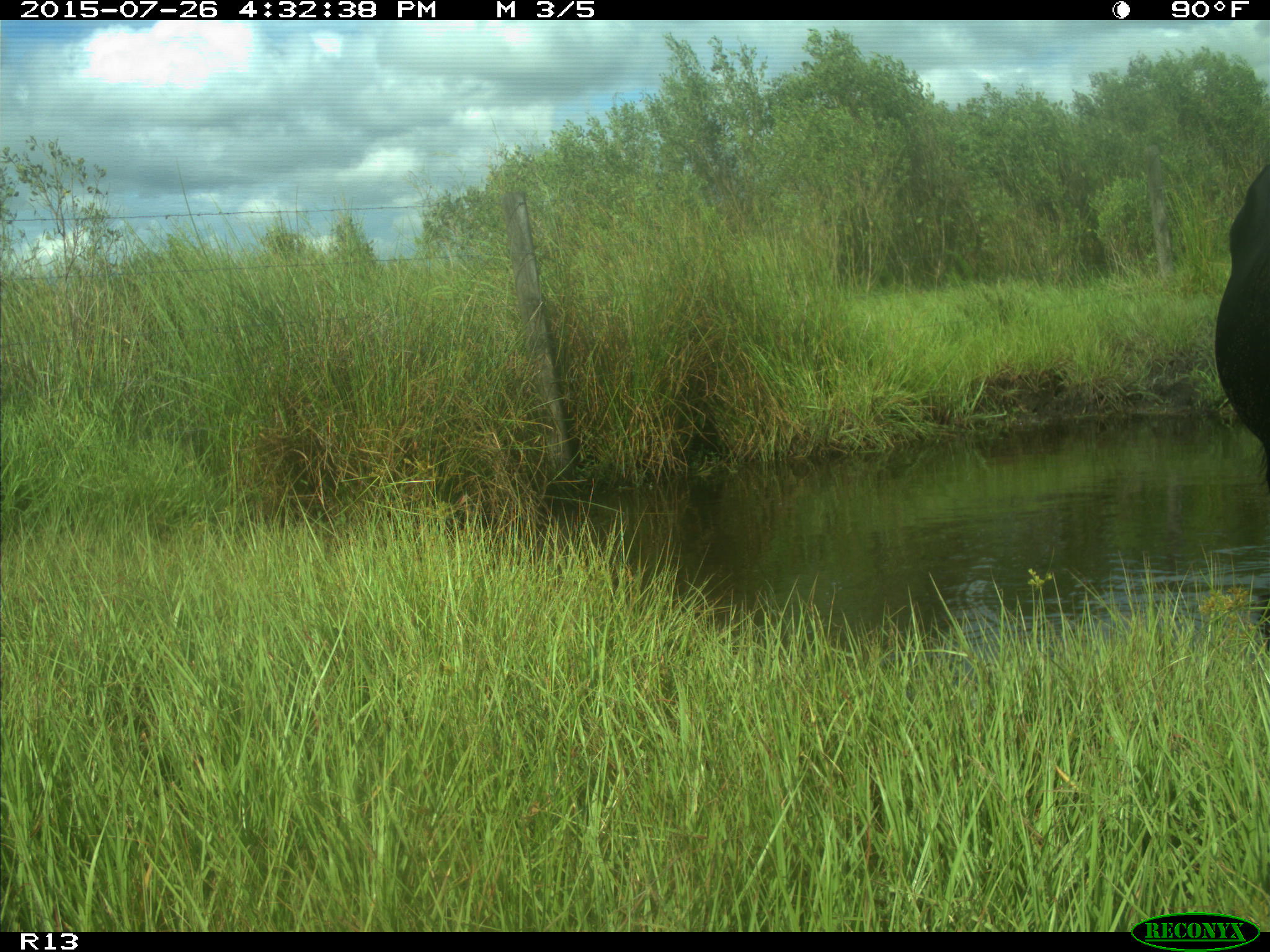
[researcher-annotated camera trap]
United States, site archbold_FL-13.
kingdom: Animalia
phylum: Chordata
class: Mammalia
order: Artiodactyla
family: Bovidae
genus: Bos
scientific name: Bos taurus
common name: domestic cow